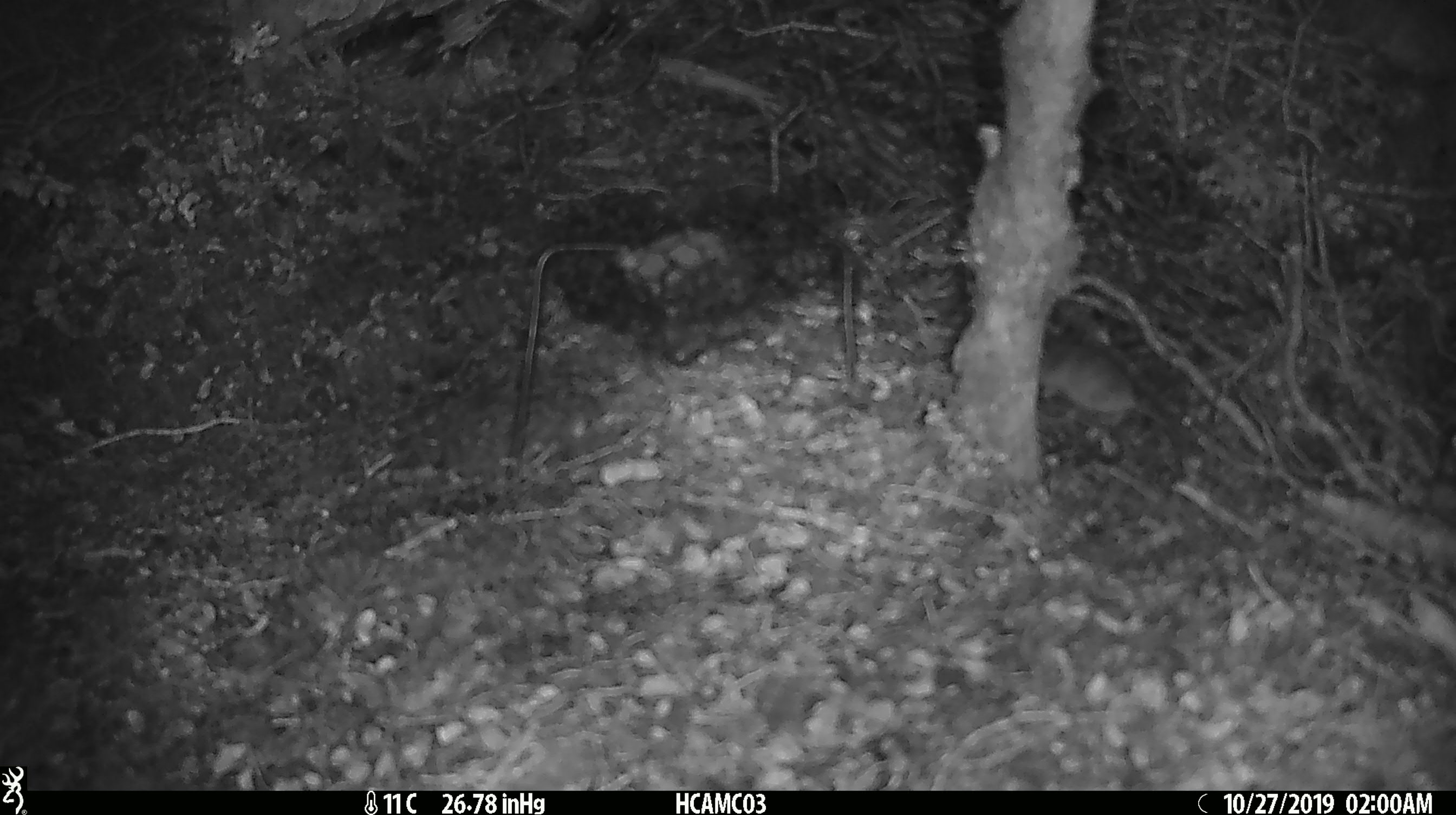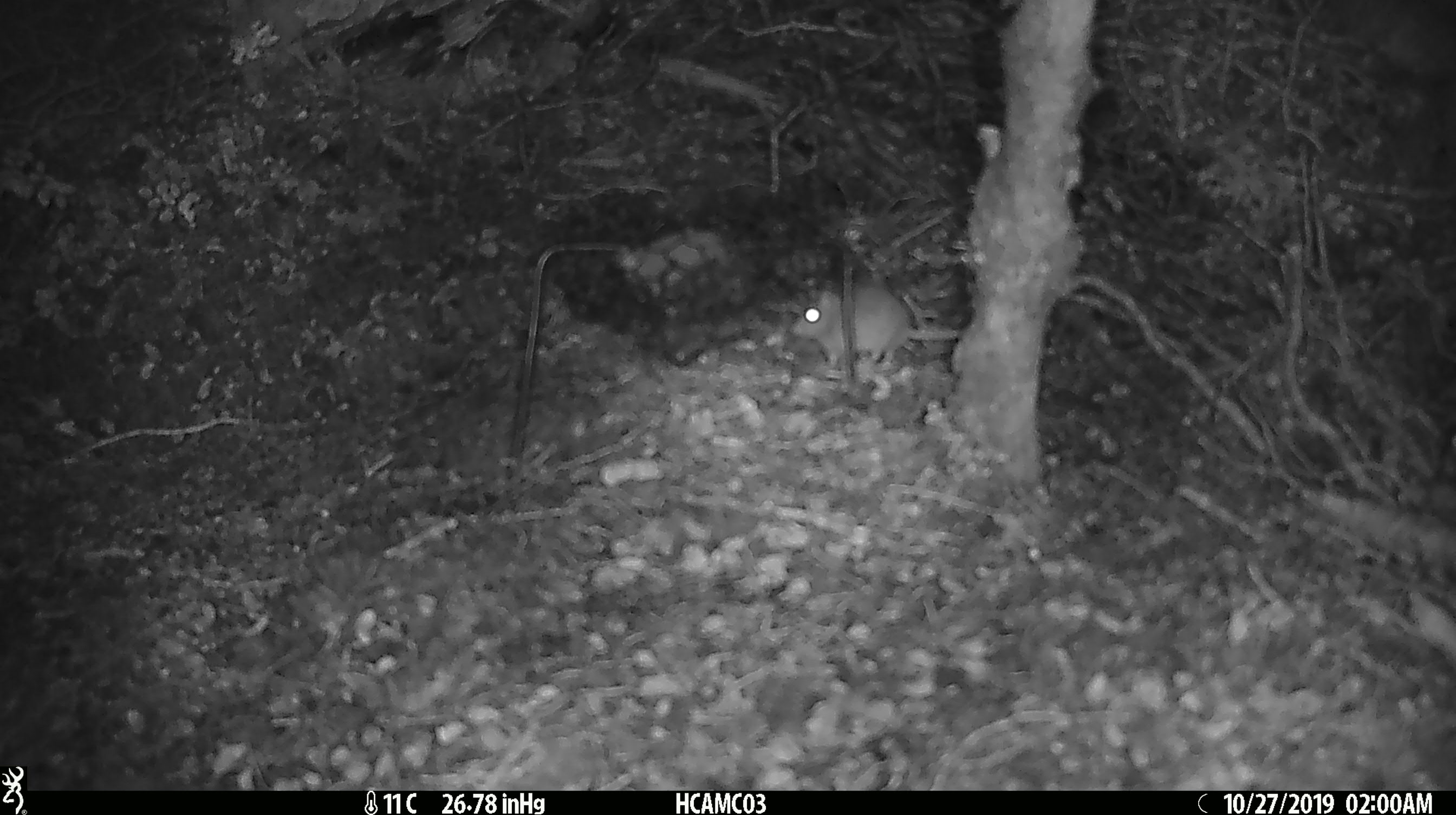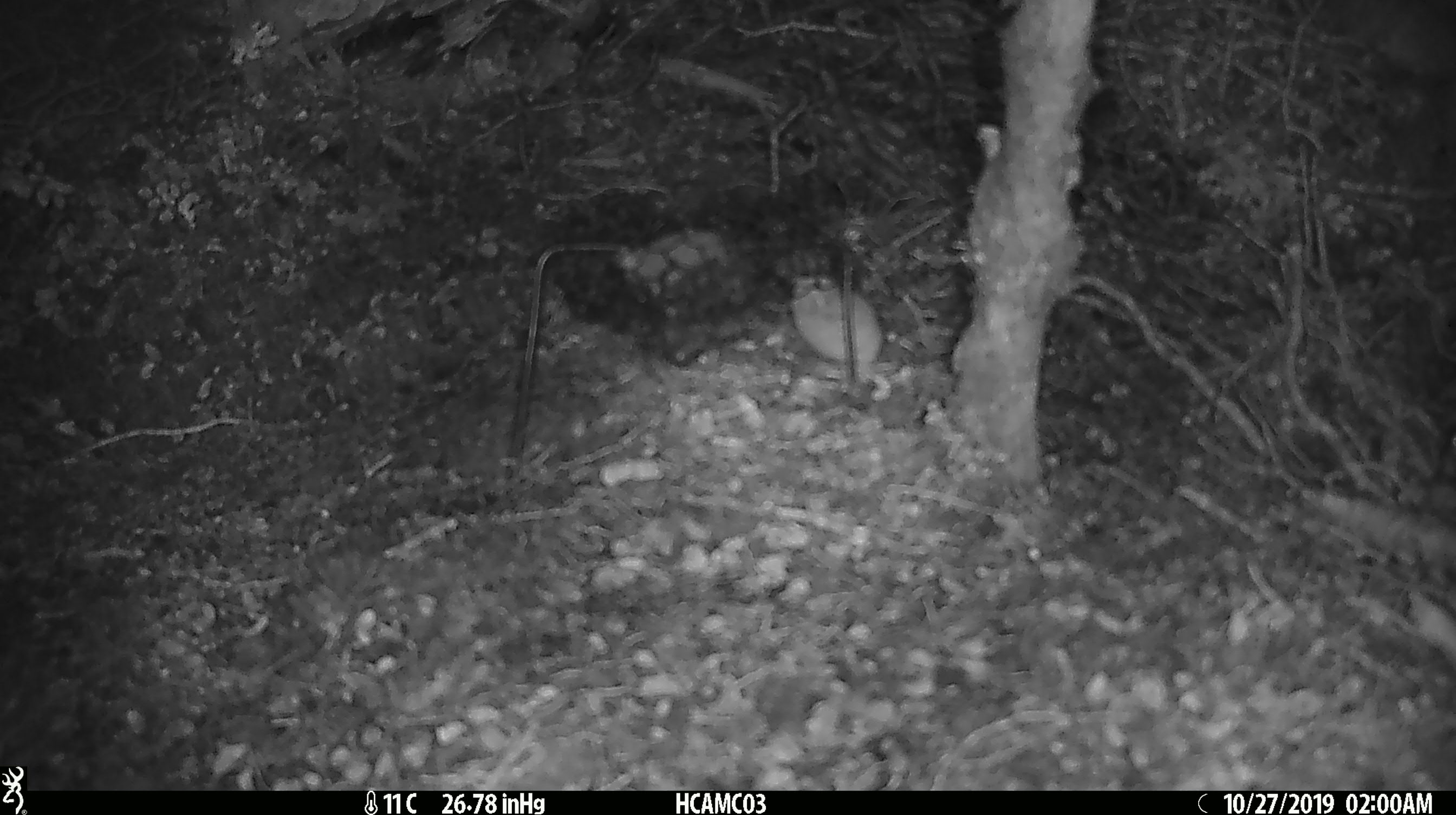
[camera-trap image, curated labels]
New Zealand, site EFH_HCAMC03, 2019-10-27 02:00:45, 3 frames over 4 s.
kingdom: Animalia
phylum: Chordata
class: Mammalia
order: Rodentia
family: Muridae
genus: Mus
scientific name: Mus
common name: mouse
Mouse (Mus).